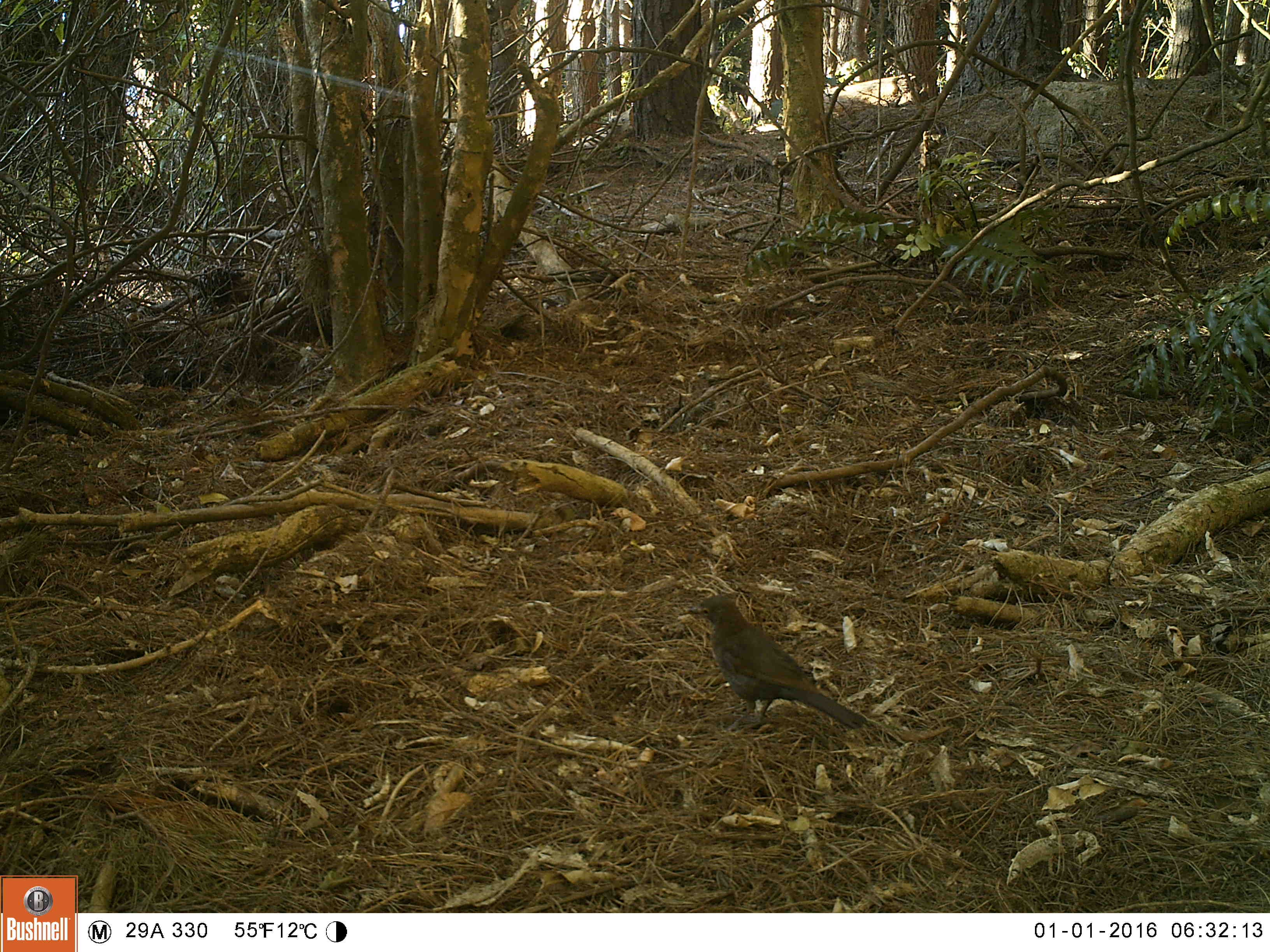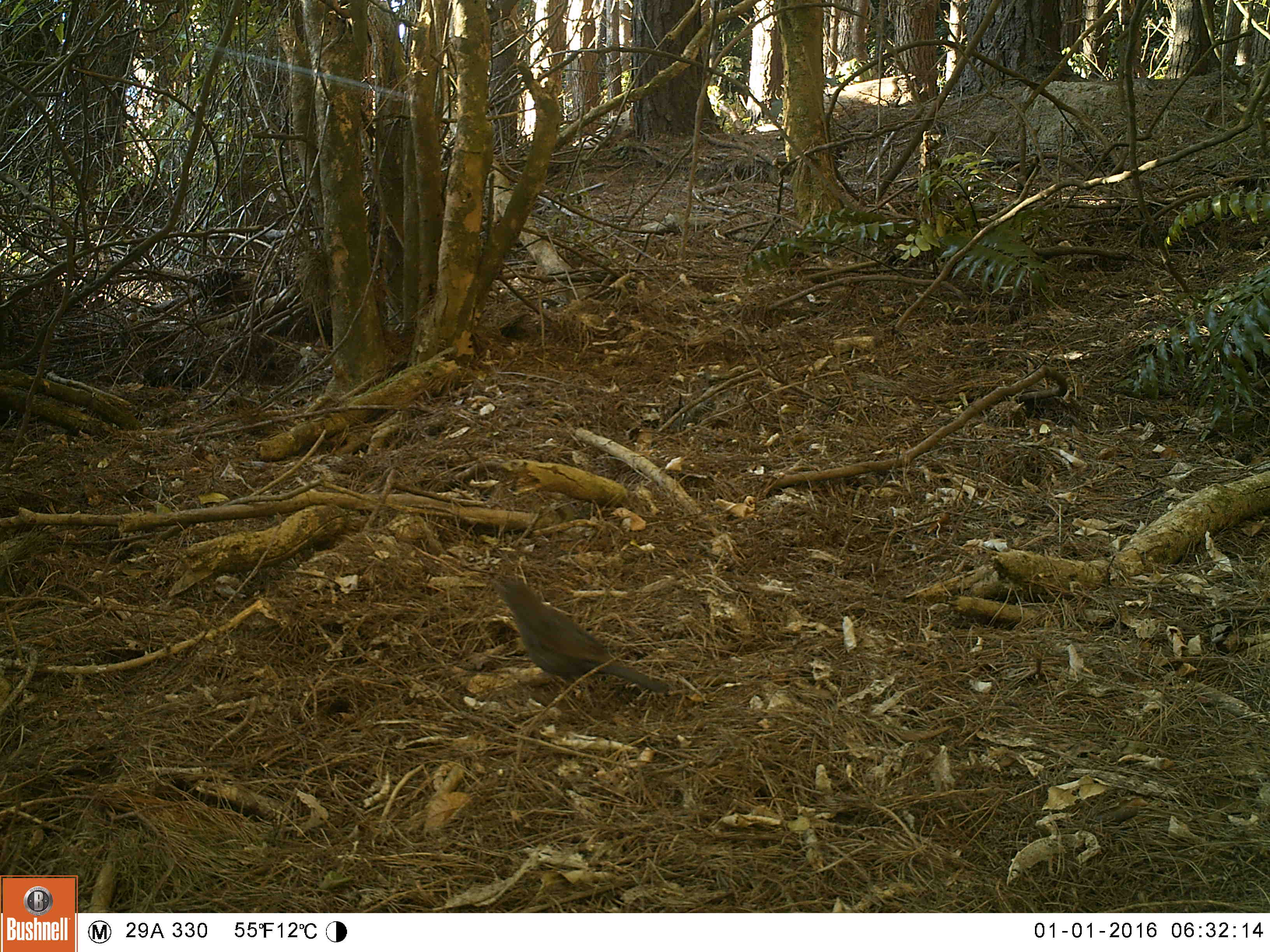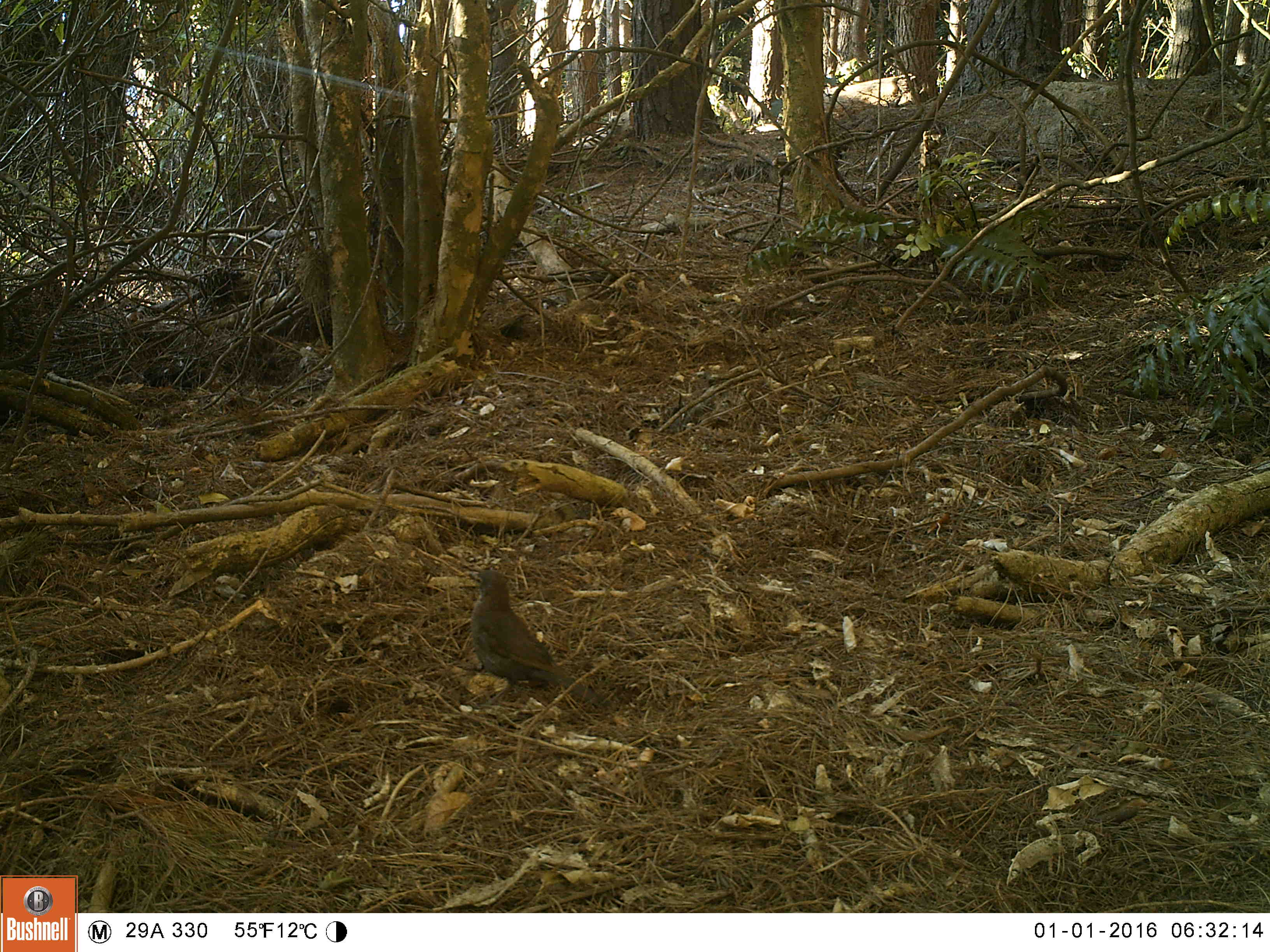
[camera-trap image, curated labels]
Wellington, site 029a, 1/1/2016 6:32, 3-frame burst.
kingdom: Animalia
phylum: Chordata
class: Aves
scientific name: Aves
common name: bird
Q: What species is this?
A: Bird (Aves).